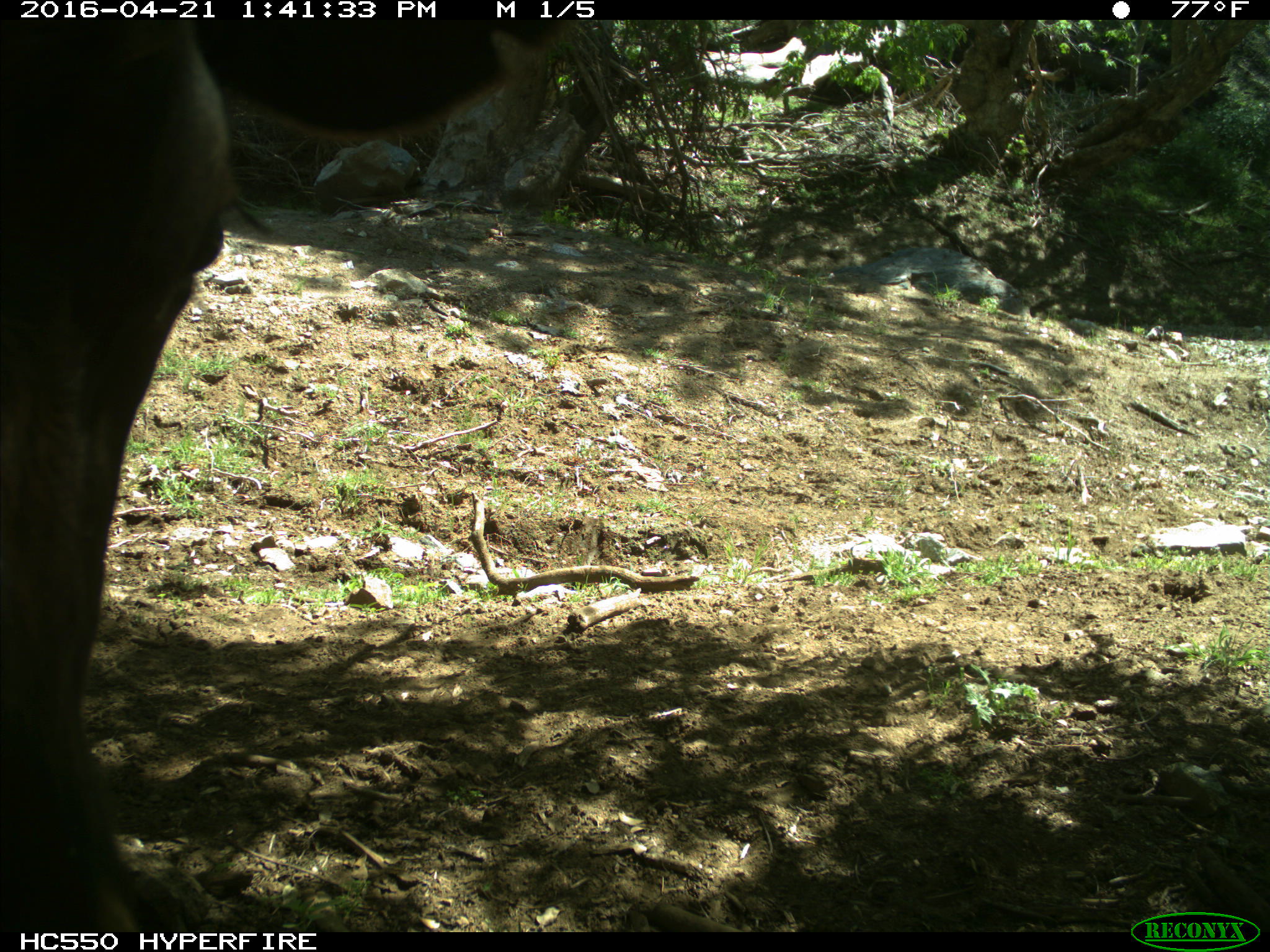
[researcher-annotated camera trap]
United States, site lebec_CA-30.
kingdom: Animalia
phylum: Chordata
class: Mammalia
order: Artiodactyla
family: Bovidae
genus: Bos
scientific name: Bos taurus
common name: domestic cow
Bos taurus (domestic cow).